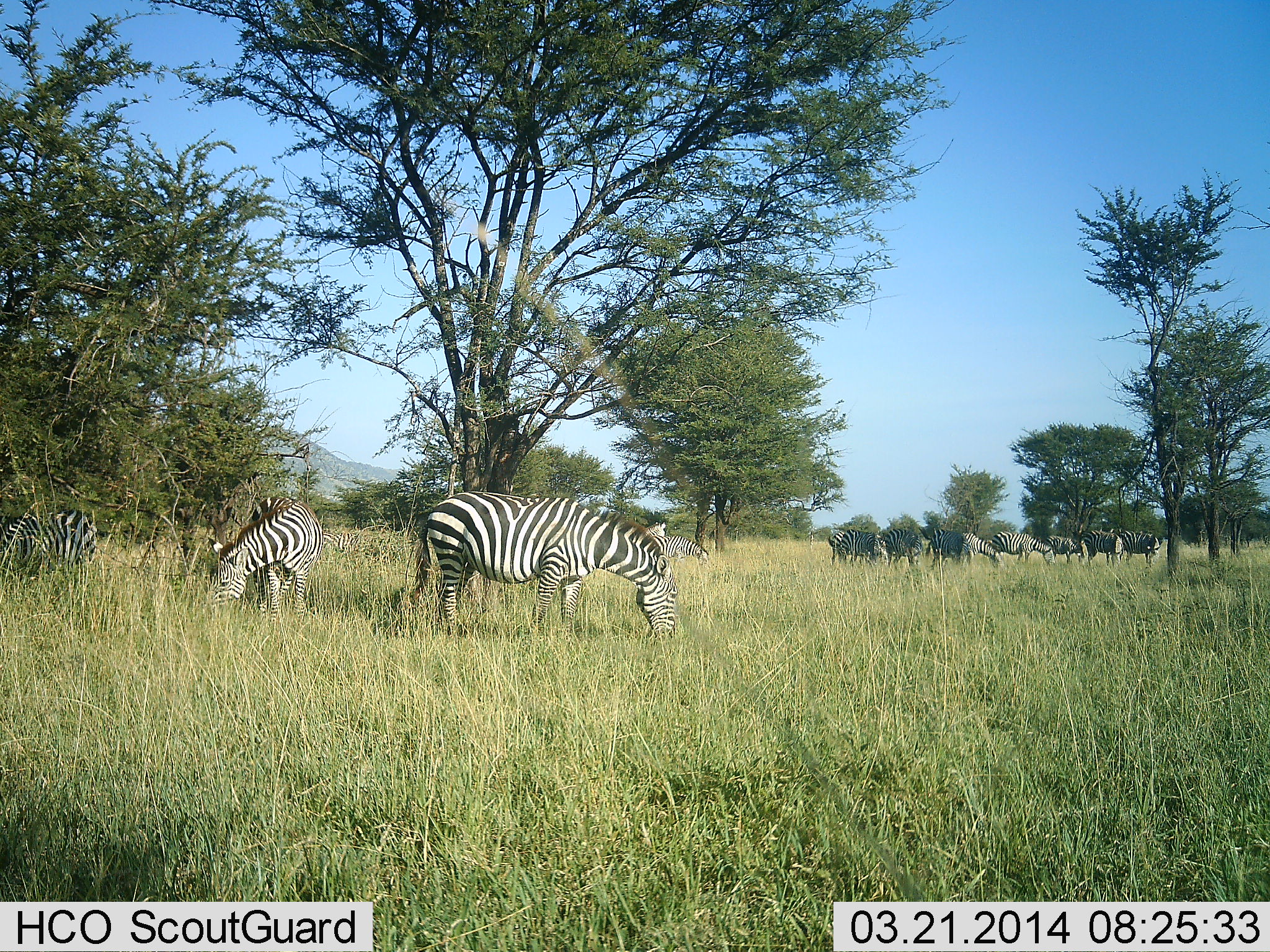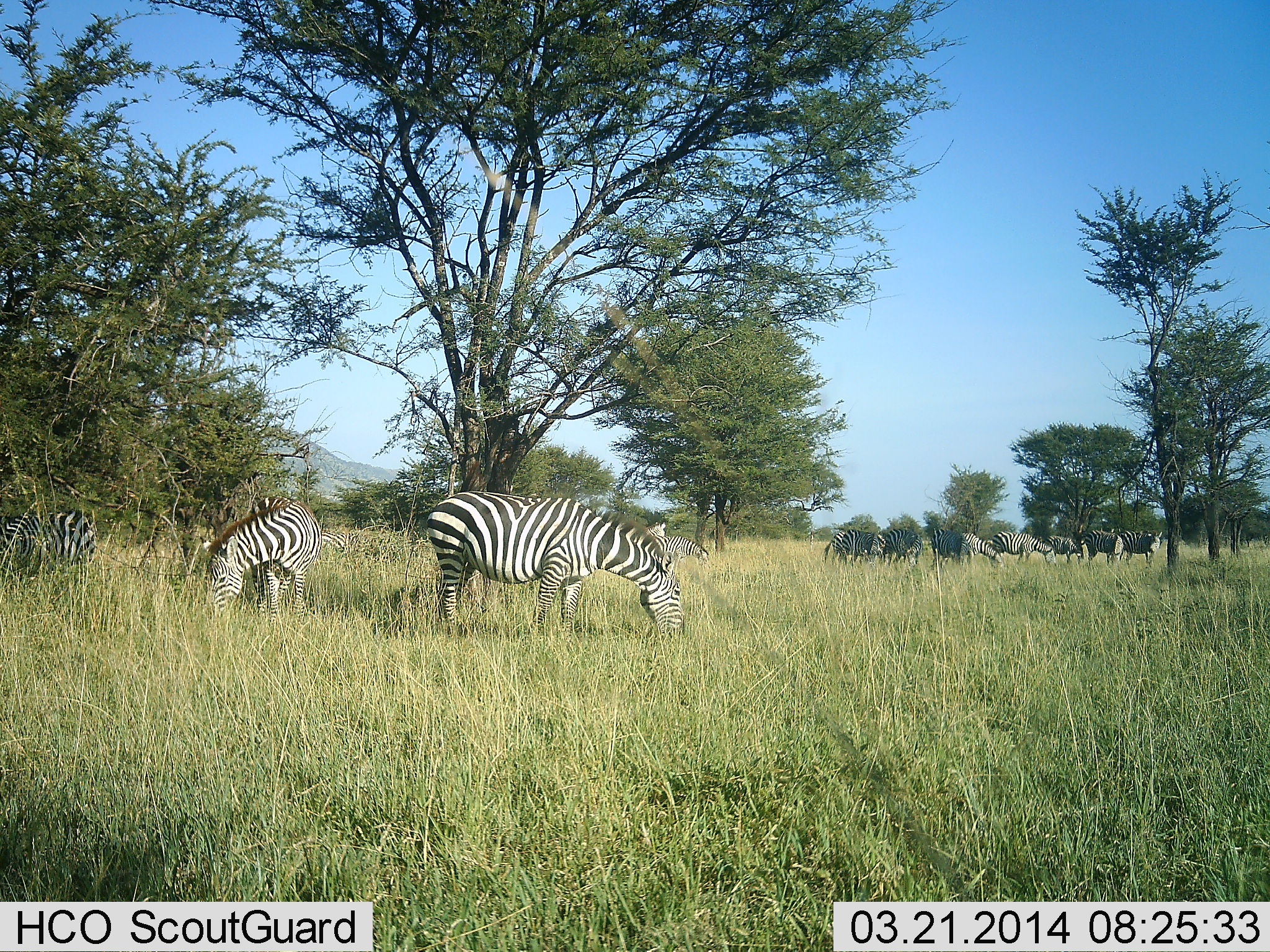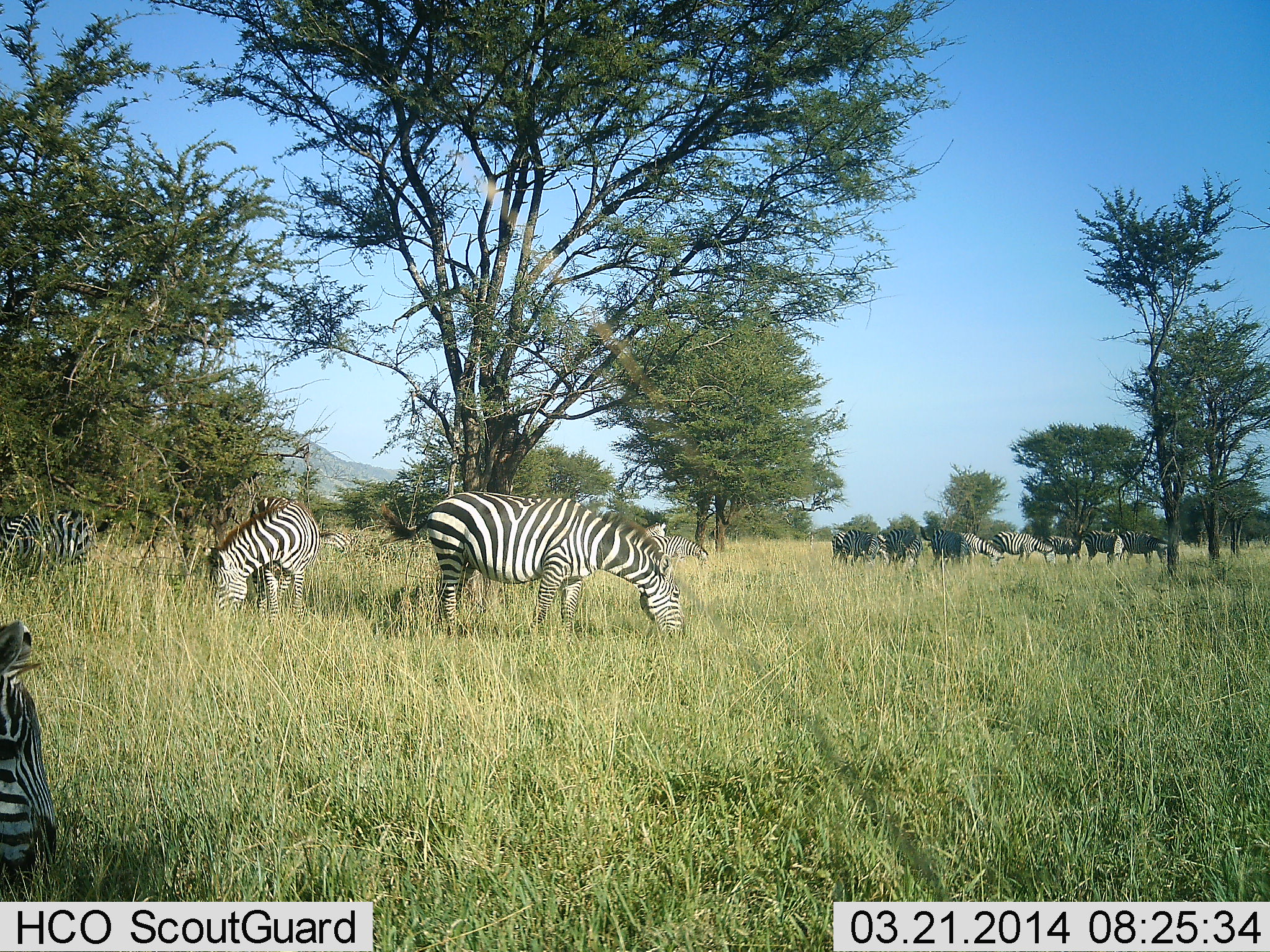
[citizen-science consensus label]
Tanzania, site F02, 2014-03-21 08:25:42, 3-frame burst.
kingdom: Animalia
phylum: Chordata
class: Mammalia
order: Perissodactyla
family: Equidae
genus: Equus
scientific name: Equus quagga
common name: plains zebra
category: zebra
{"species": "zebra (plains zebra) (Equus quagga)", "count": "11-50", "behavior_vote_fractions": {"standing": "60%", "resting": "0%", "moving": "10%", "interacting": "0%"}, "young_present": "0%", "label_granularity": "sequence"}